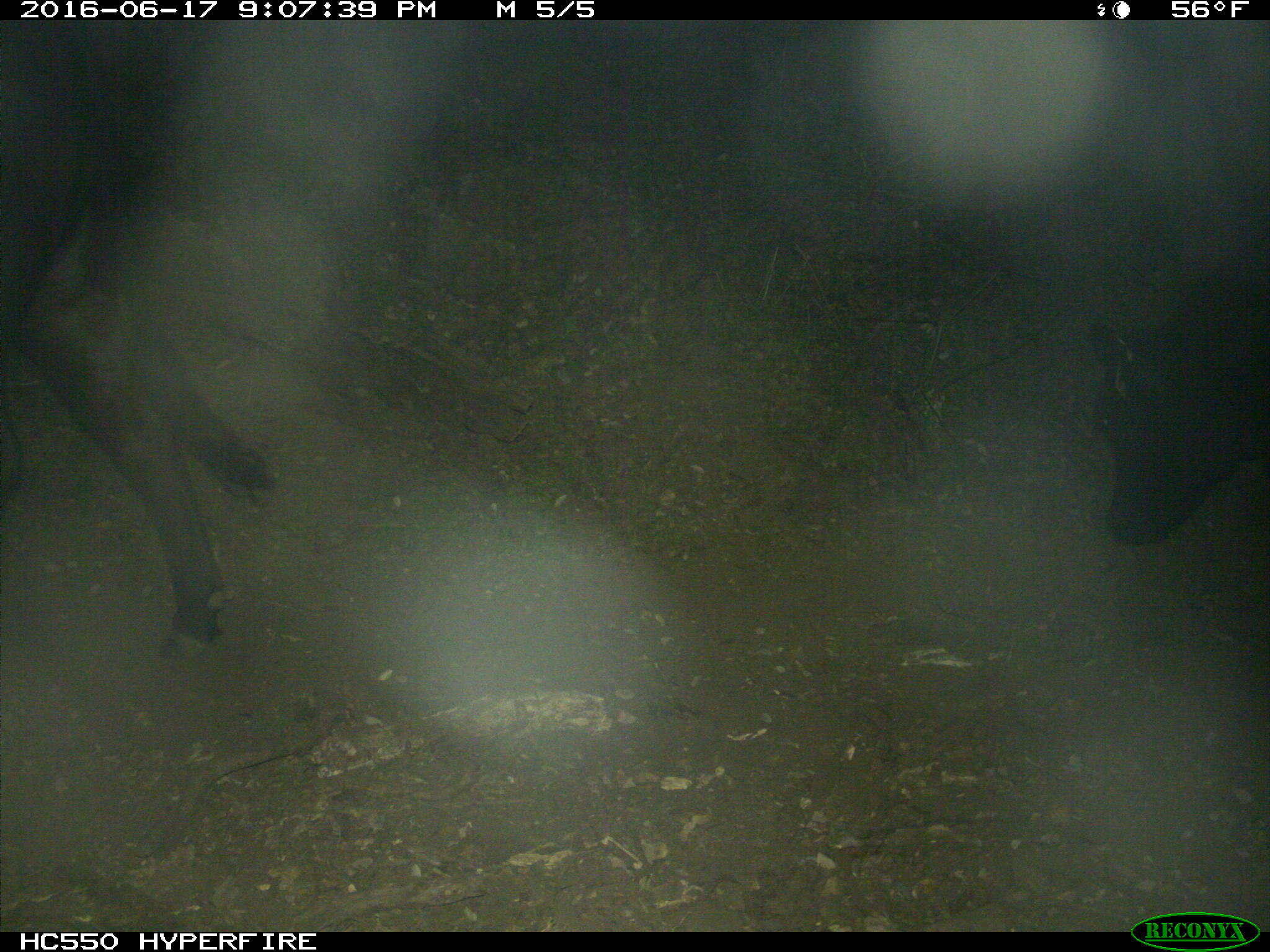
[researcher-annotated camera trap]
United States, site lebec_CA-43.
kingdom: Animalia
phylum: Chordata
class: Mammalia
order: Artiodactyla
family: Bovidae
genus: Bos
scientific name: Bos taurus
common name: domestic cow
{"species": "Bos taurus (domestic cow)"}